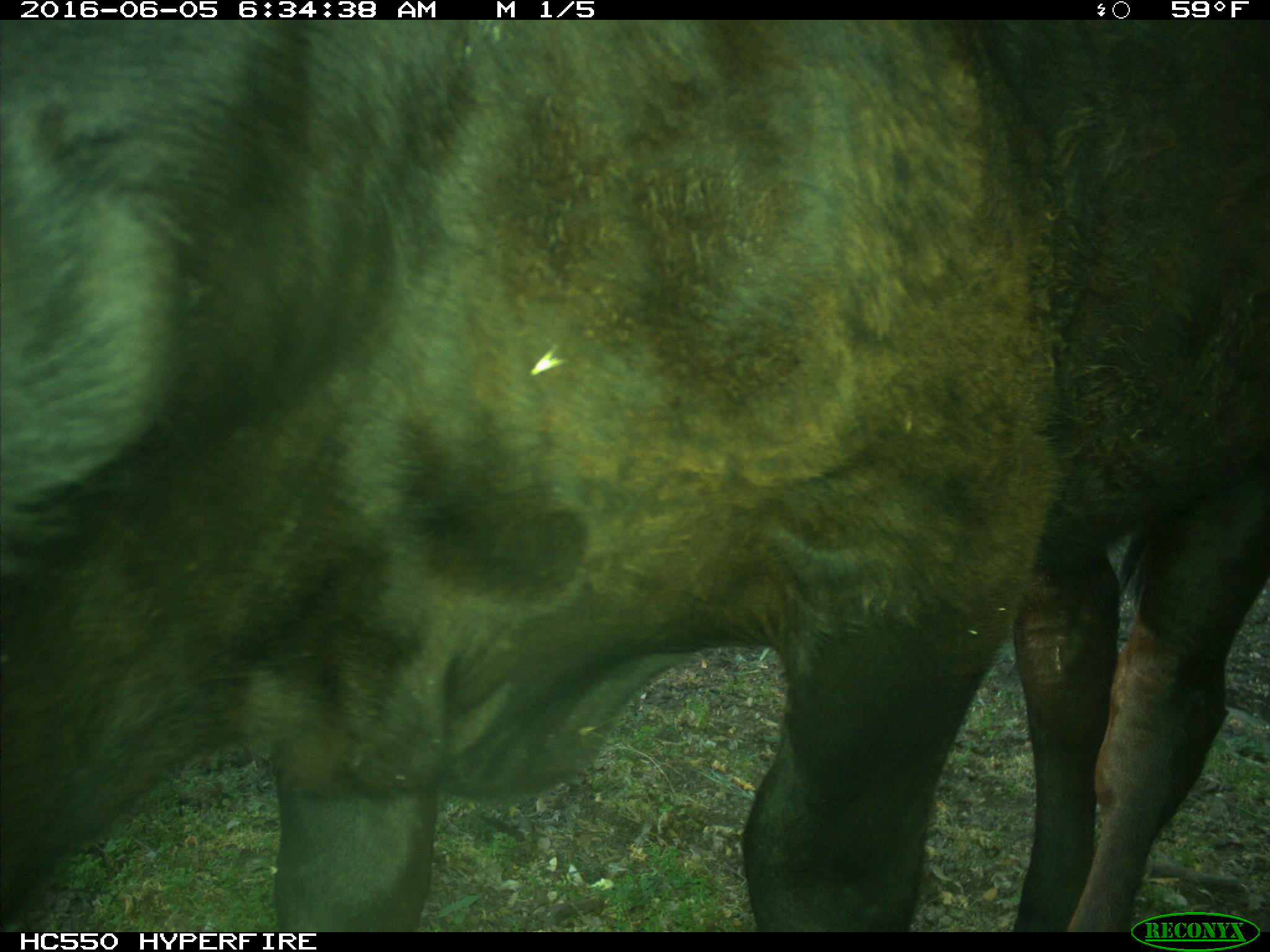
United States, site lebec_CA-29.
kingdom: Animalia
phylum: Chordata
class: Mammalia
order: Artiodactyla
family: Bovidae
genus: Bos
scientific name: Bos taurus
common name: domestic cow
Bos taurus (domestic cow).